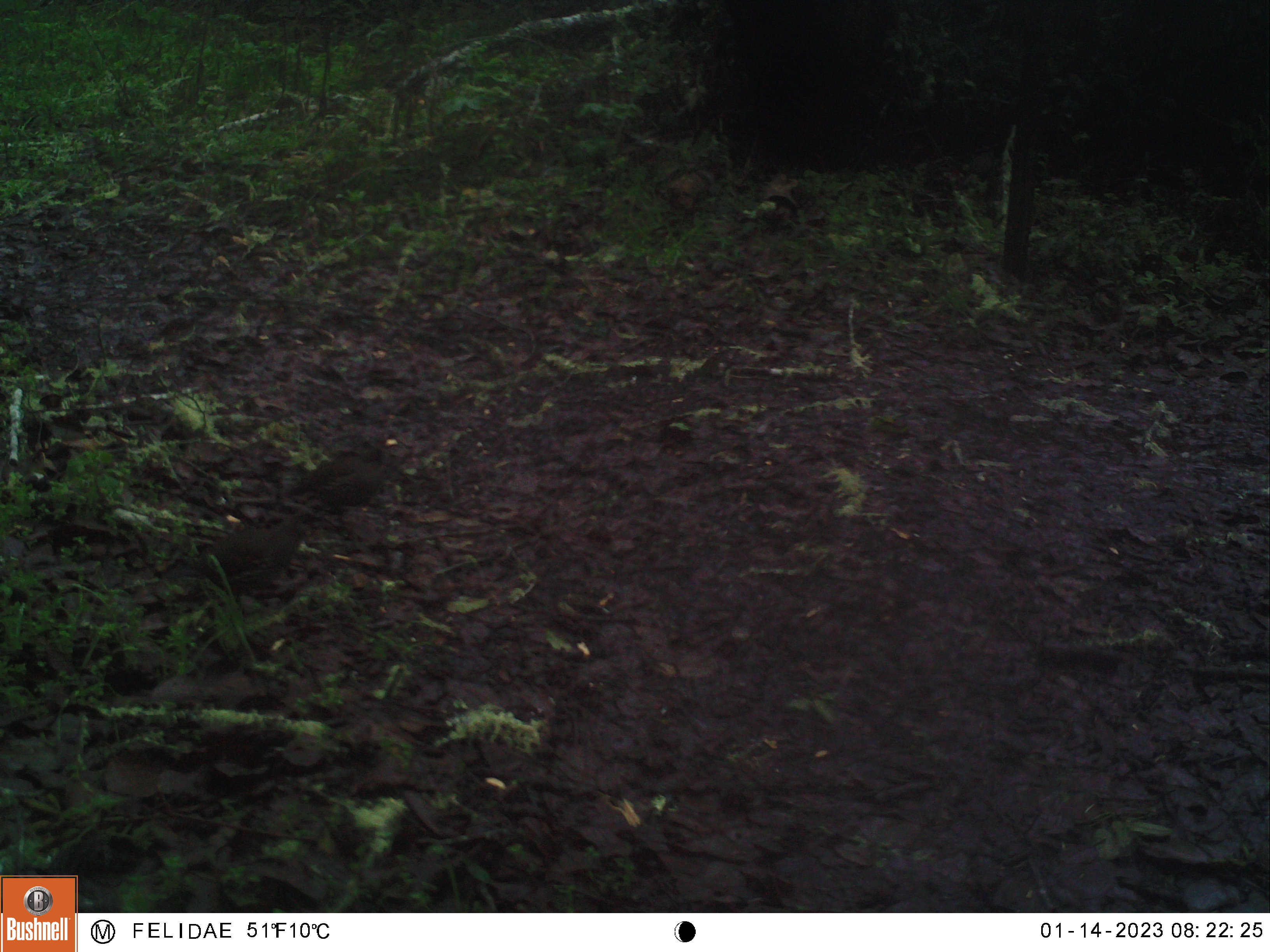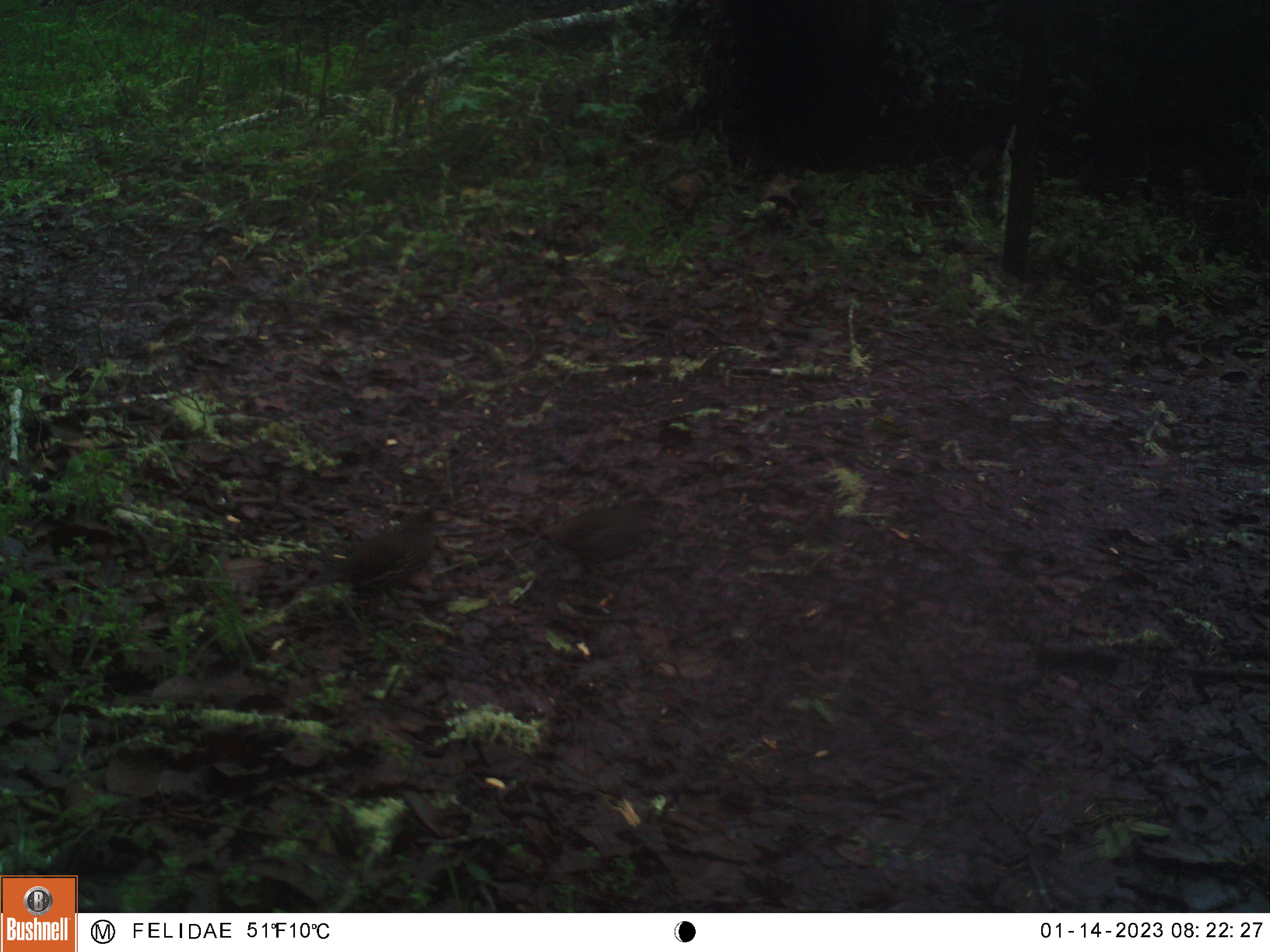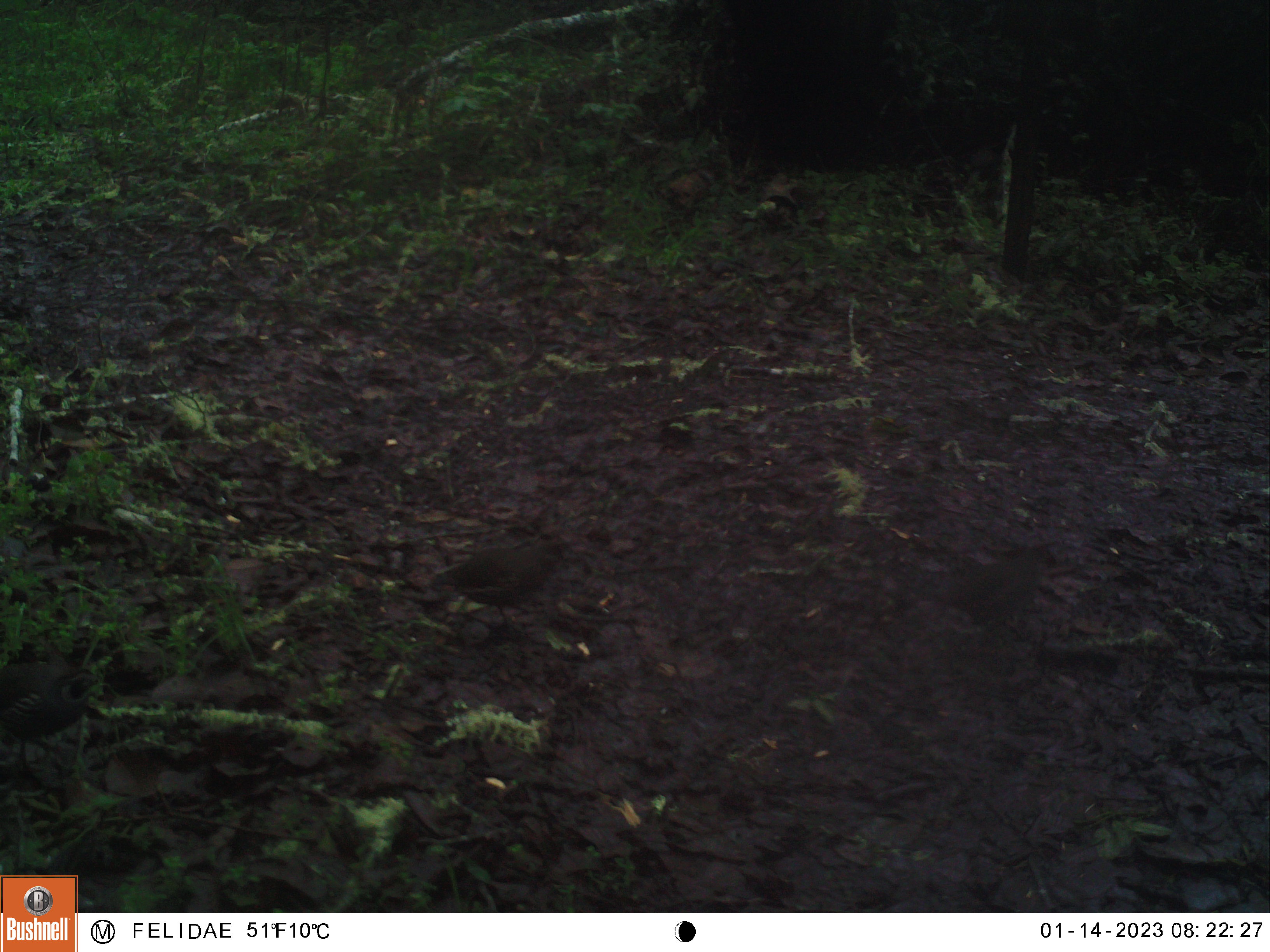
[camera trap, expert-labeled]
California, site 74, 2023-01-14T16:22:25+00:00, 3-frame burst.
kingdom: Animalia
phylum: Chordata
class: Aves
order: Galliformes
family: Odontophoridae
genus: Callipepla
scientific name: Callipepla californica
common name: california quail